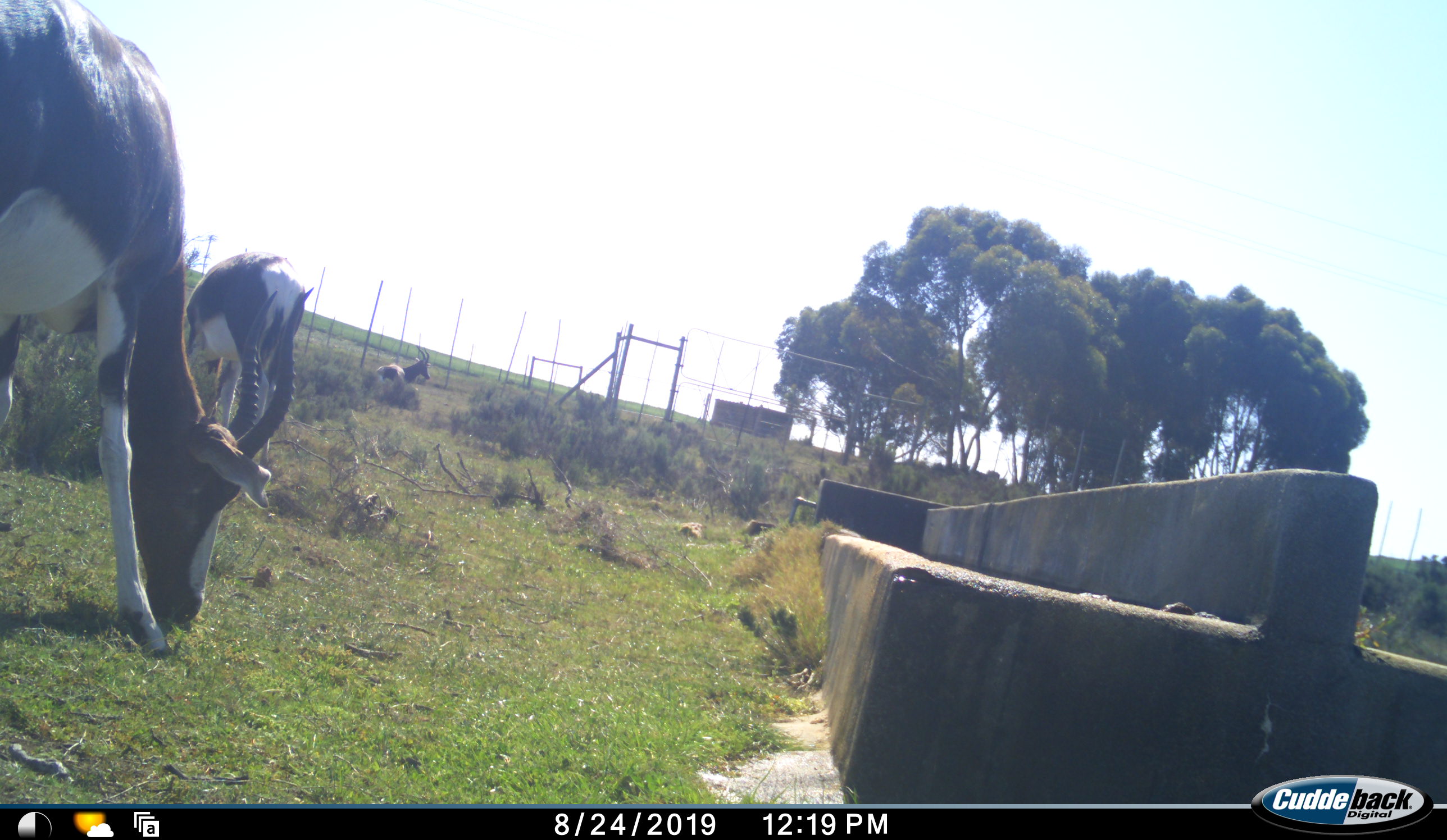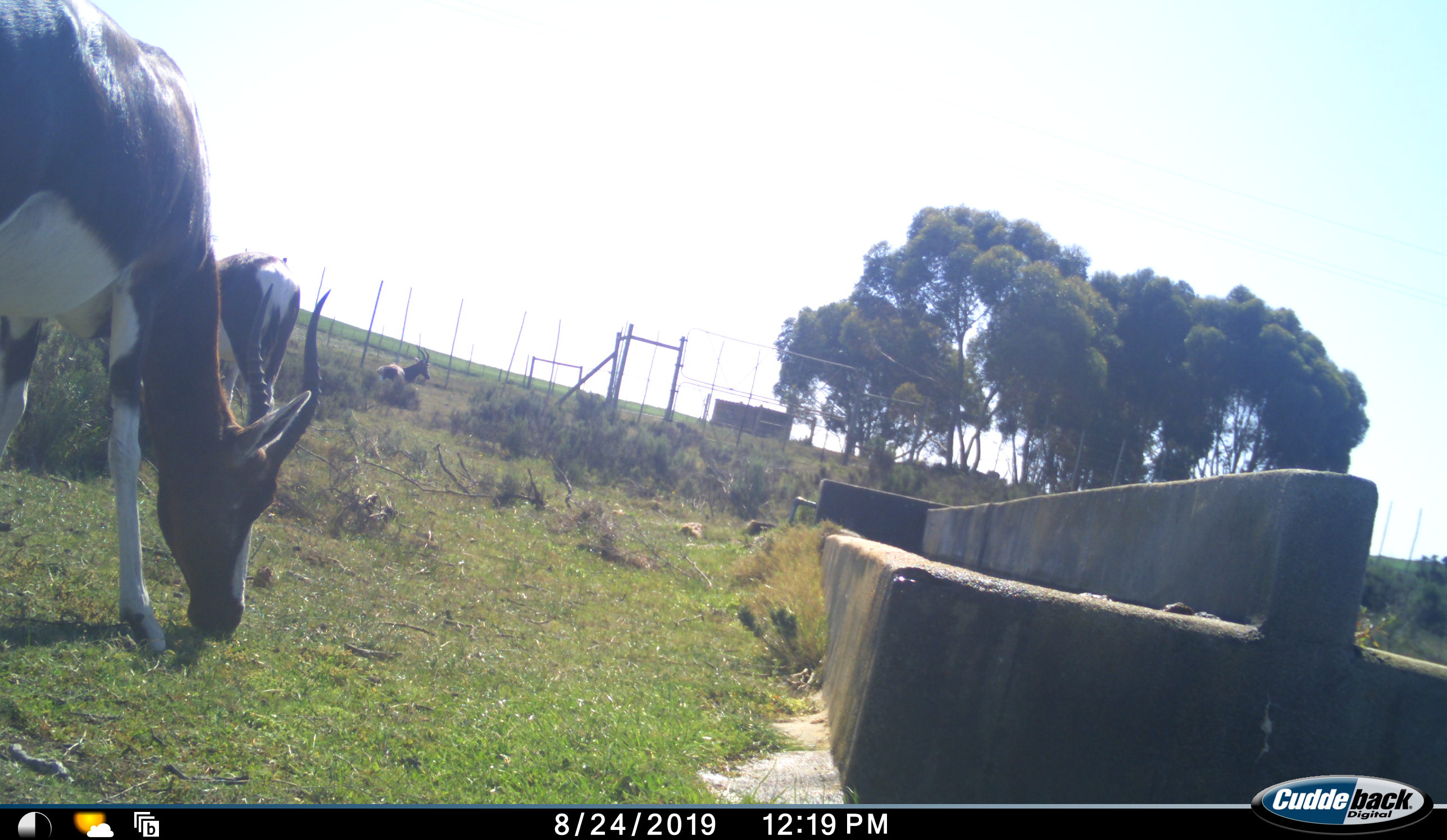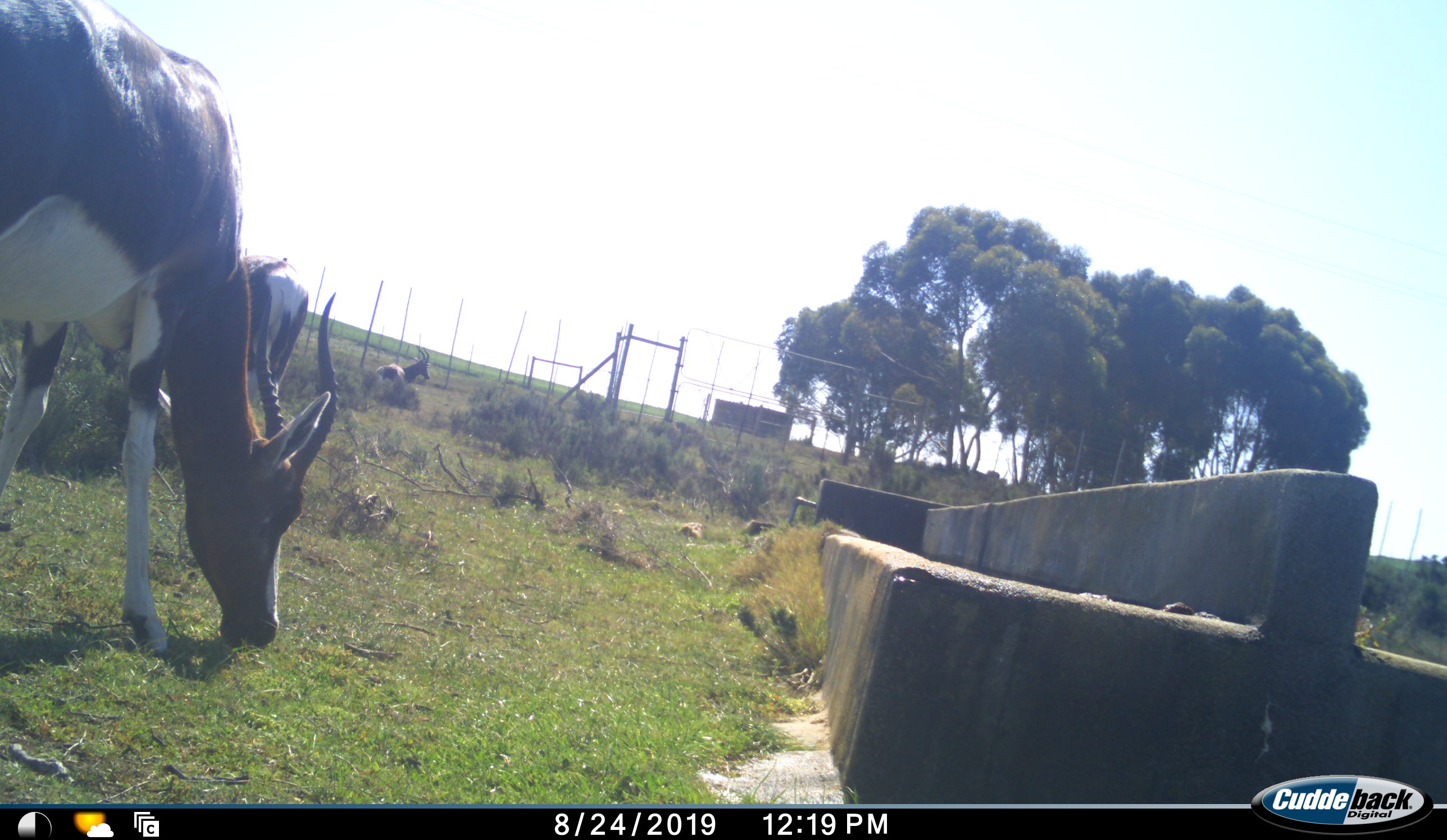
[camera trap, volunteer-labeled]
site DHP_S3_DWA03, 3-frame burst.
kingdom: Animalia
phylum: Chordata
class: Mammalia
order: Artiodactyla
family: Bovidae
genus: Damaliscus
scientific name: Damaliscus pygargus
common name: bontebok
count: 3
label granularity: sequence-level